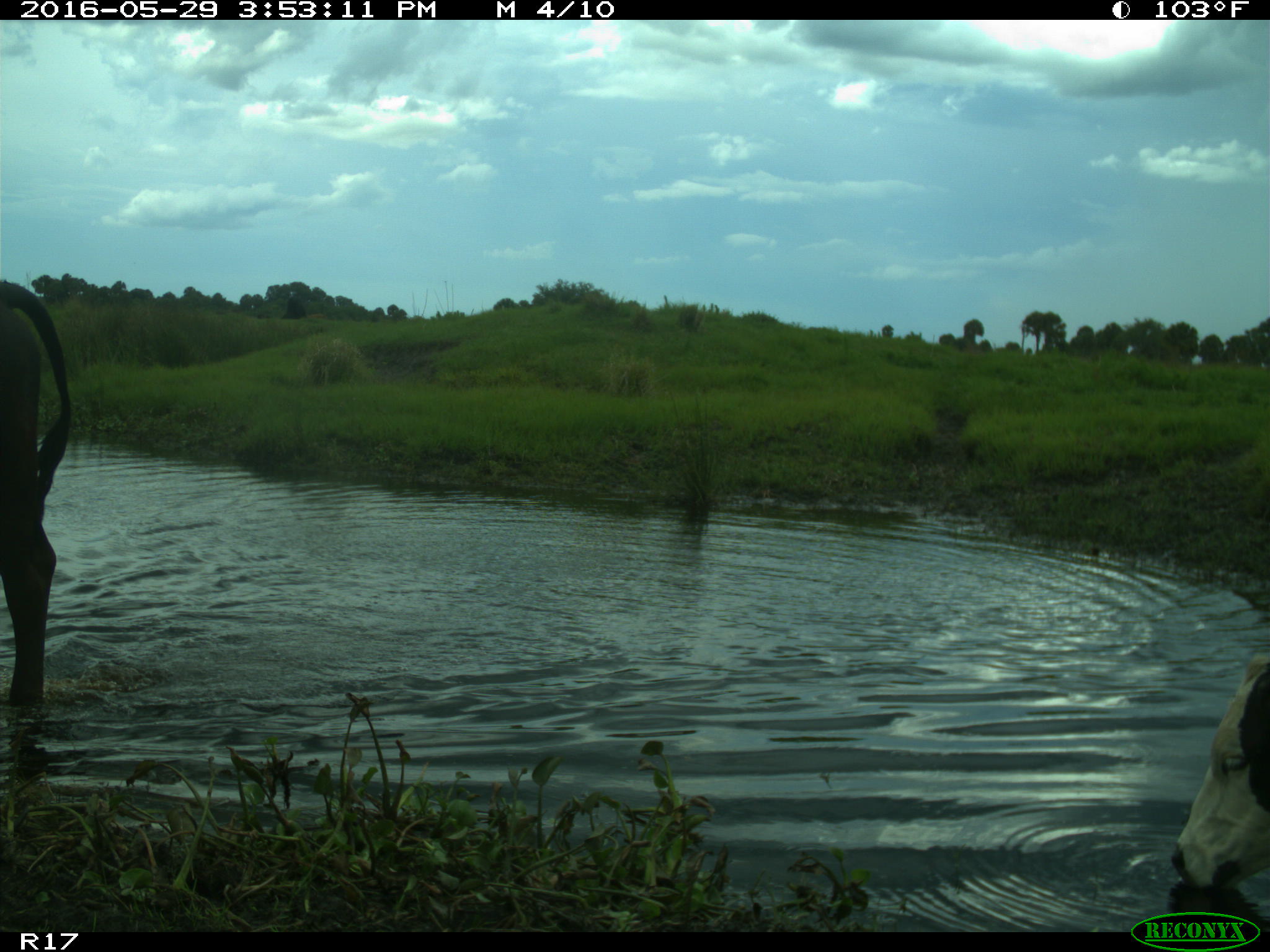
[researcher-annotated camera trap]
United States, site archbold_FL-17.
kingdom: Animalia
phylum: Chordata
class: Mammalia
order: Artiodactyla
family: Bovidae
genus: Bos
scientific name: Bos taurus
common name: domestic cow